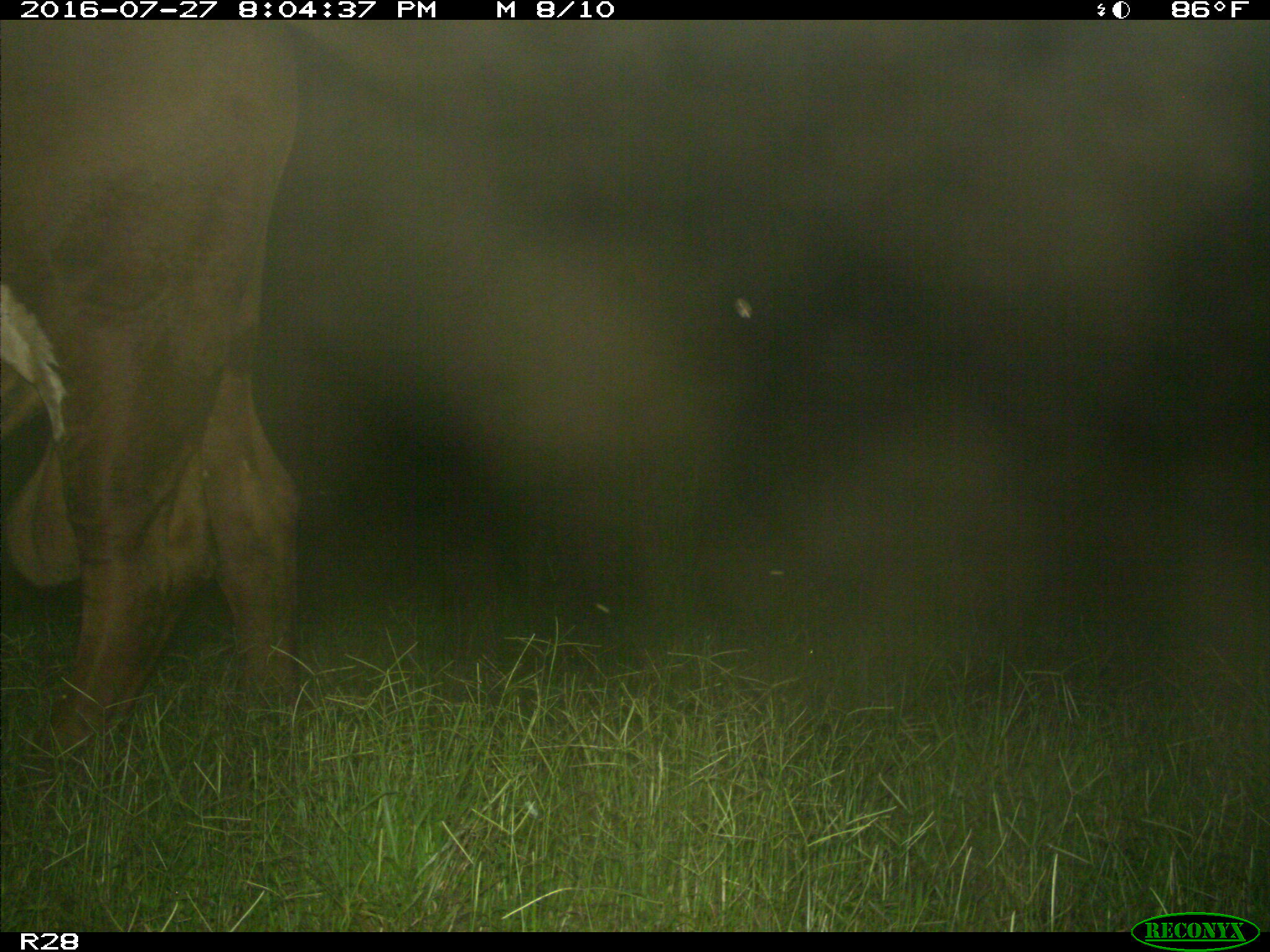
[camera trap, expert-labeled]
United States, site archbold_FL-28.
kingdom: Animalia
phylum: Chordata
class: Mammalia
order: Artiodactyla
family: Bovidae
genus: Bos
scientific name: Bos taurus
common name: domestic cow